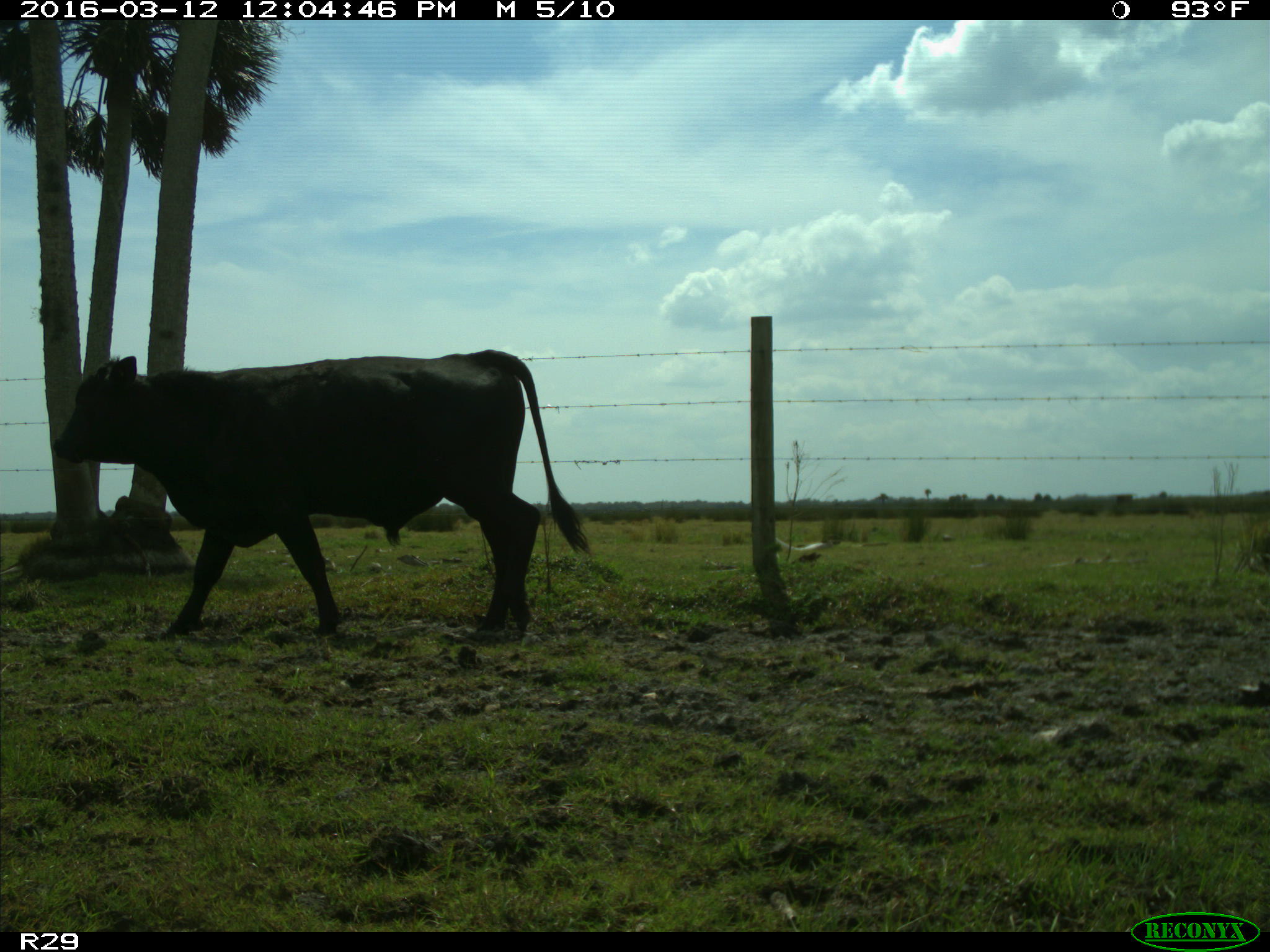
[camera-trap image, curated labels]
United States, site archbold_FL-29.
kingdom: Animalia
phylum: Chordata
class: Mammalia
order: Artiodactyla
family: Bovidae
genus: Bos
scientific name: Bos taurus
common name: domestic cow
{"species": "Bos taurus (domestic cow)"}